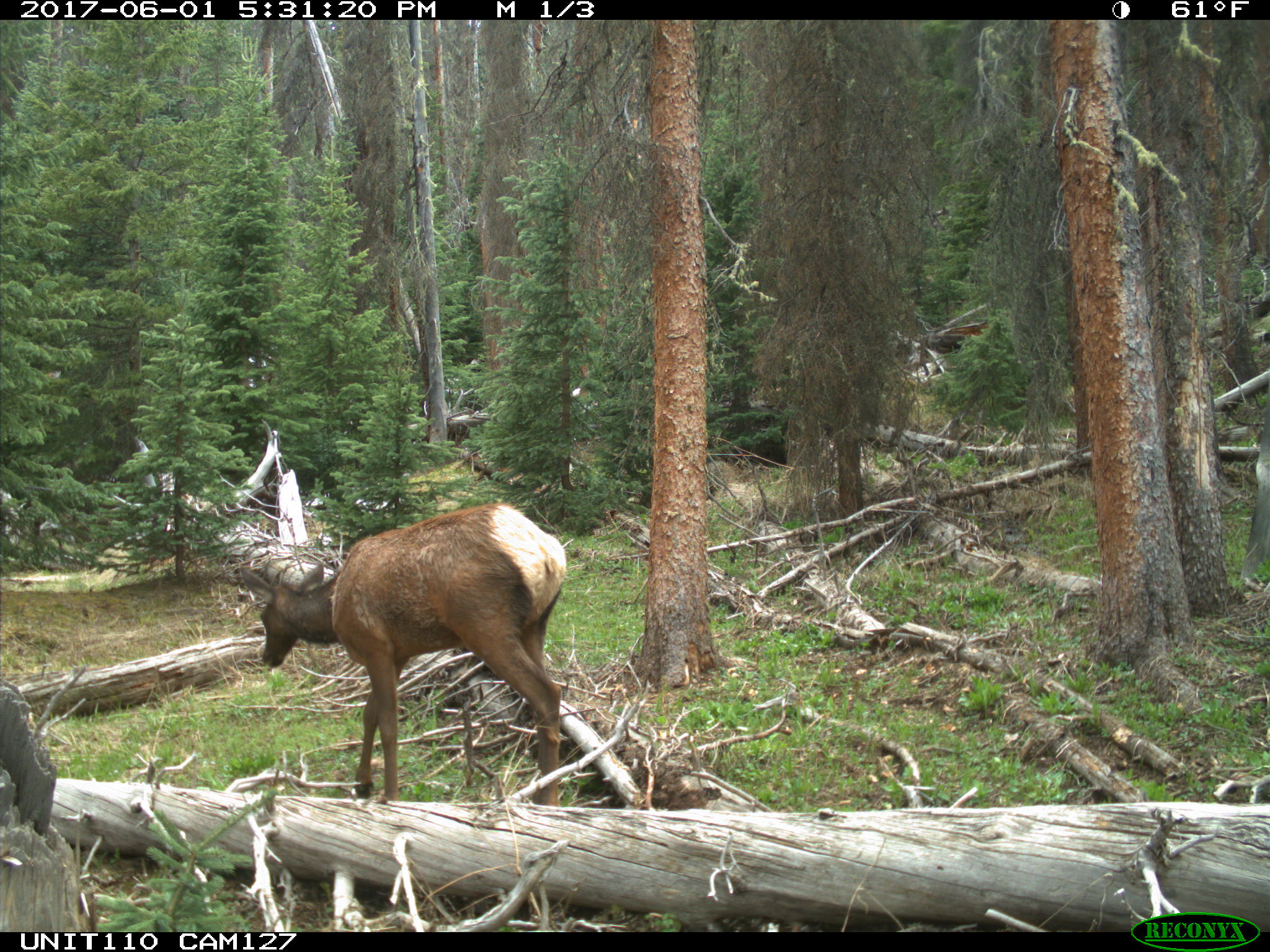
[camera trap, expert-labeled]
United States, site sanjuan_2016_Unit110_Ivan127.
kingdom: Animalia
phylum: Chordata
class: Mammalia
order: Artiodactyla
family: Cervidae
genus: Cervus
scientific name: Cervus elaphus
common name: red deer